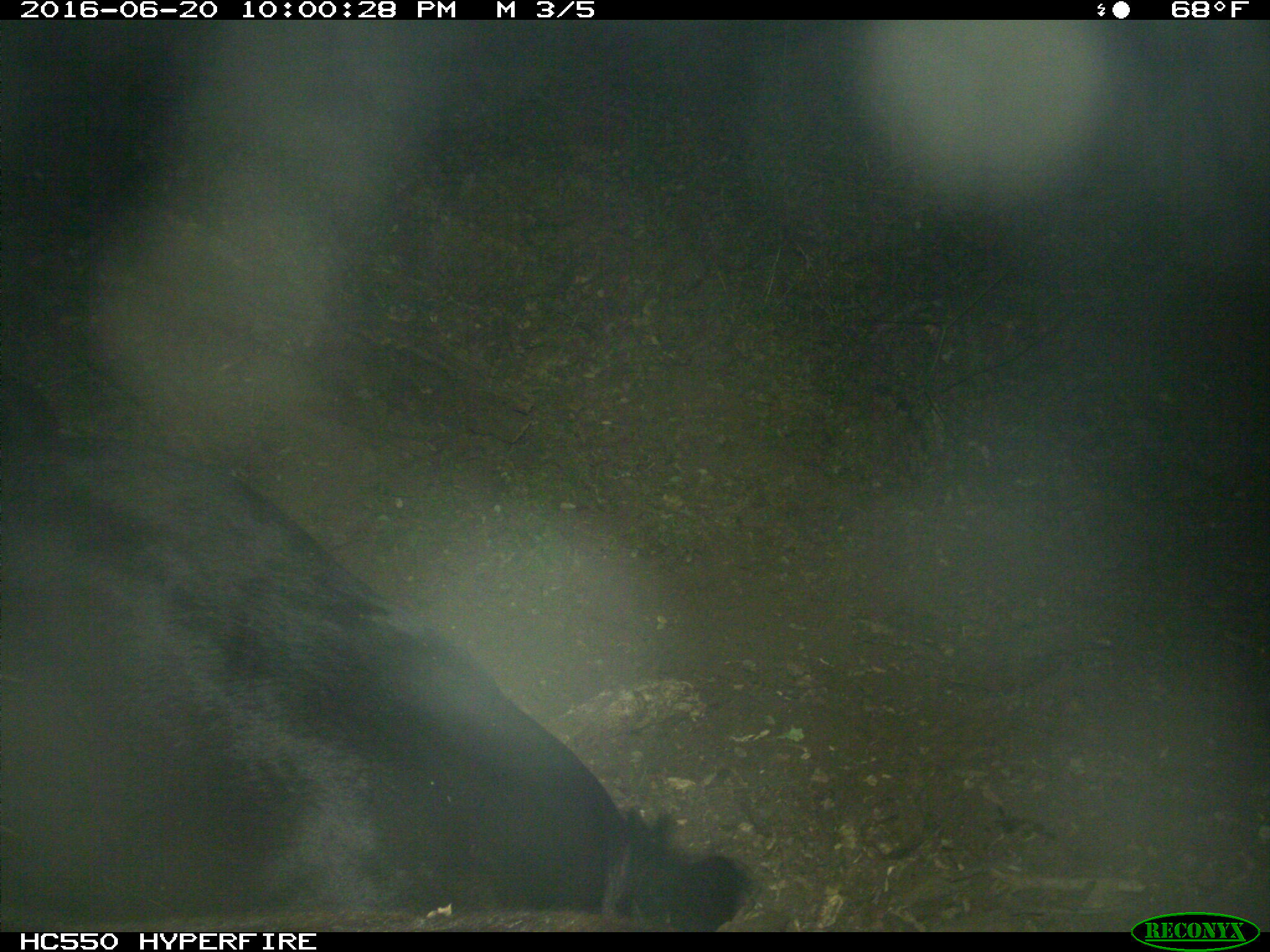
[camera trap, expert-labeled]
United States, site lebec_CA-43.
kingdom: Animalia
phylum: Chordata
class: Mammalia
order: Artiodactyla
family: Bovidae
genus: Bos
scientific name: Bos taurus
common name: domestic cow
Bos taurus (domestic cow).